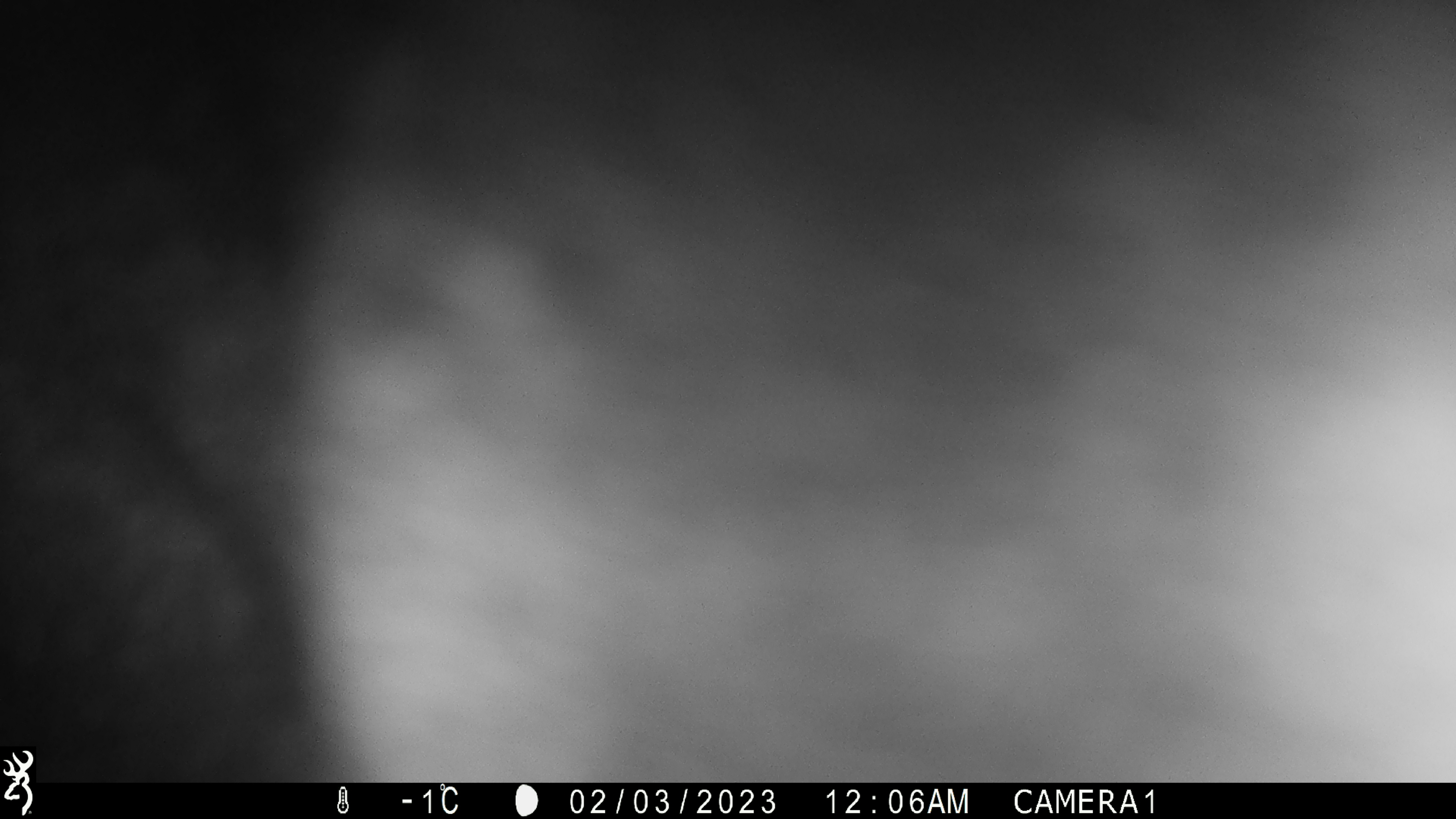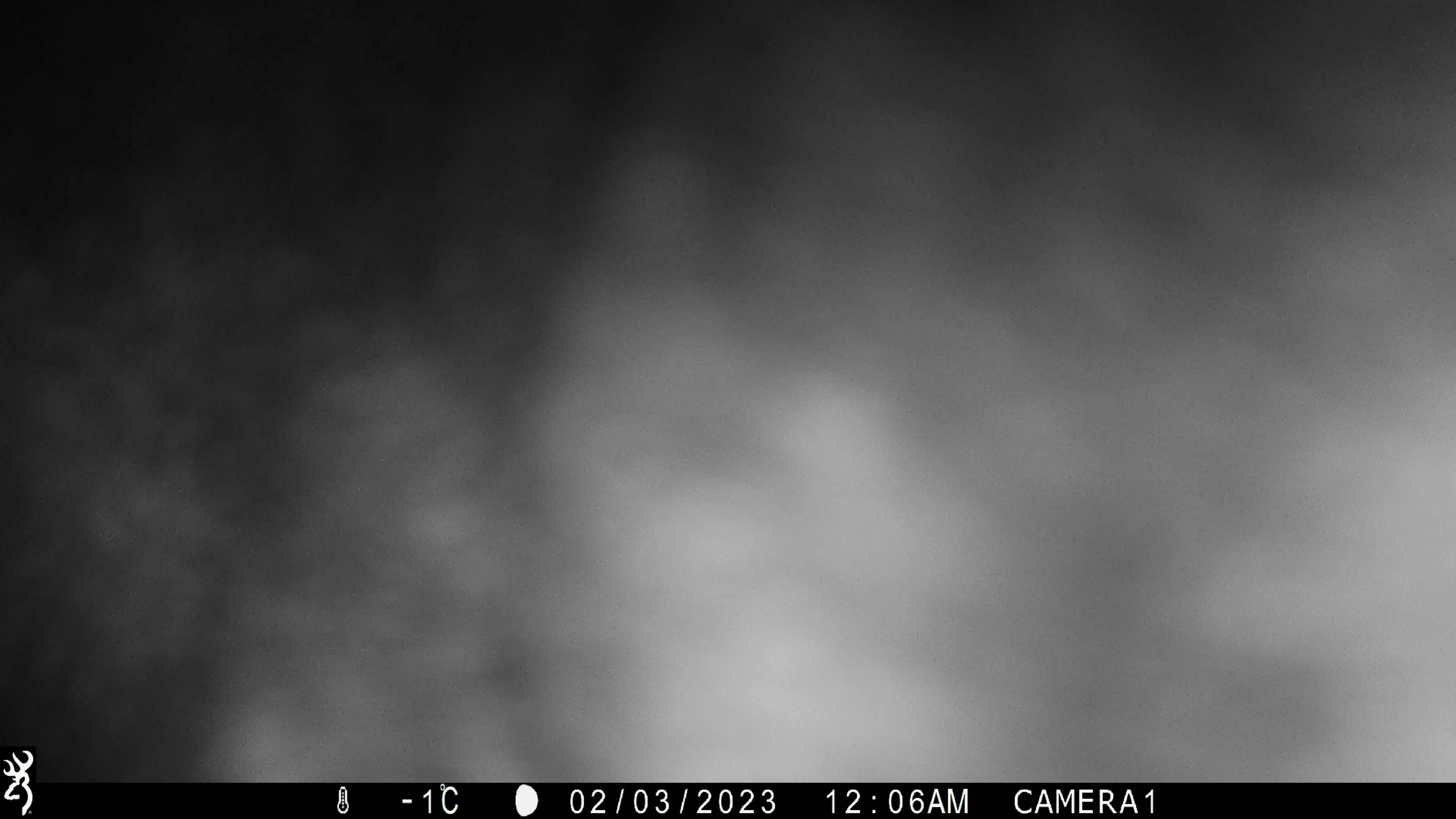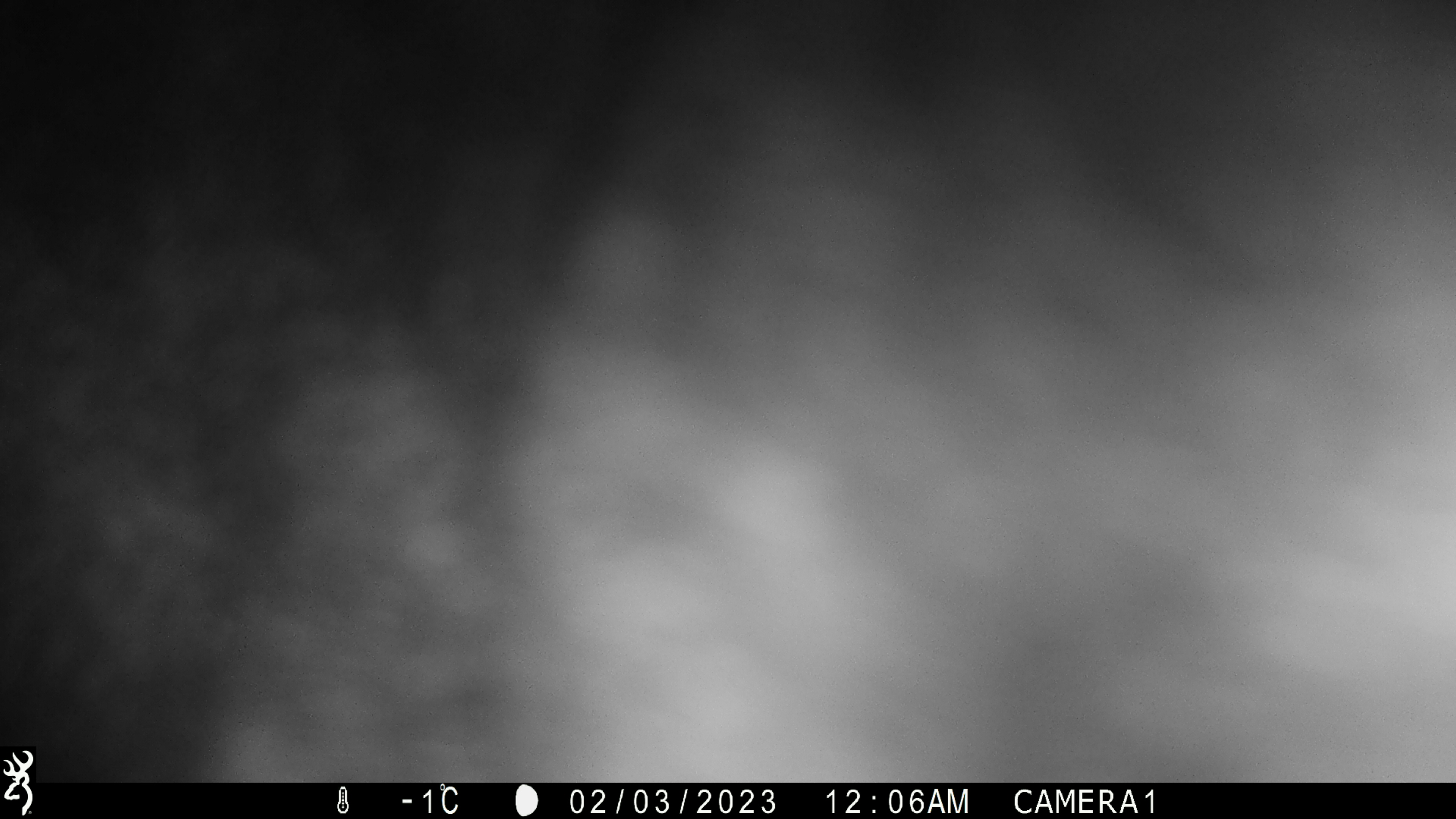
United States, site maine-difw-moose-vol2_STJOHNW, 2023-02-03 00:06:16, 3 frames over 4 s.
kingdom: Animalia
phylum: Chordata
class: Mammalia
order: Artiodactyla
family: Cervidae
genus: Alces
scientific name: Alces alces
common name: moose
Moose (Alces alces).